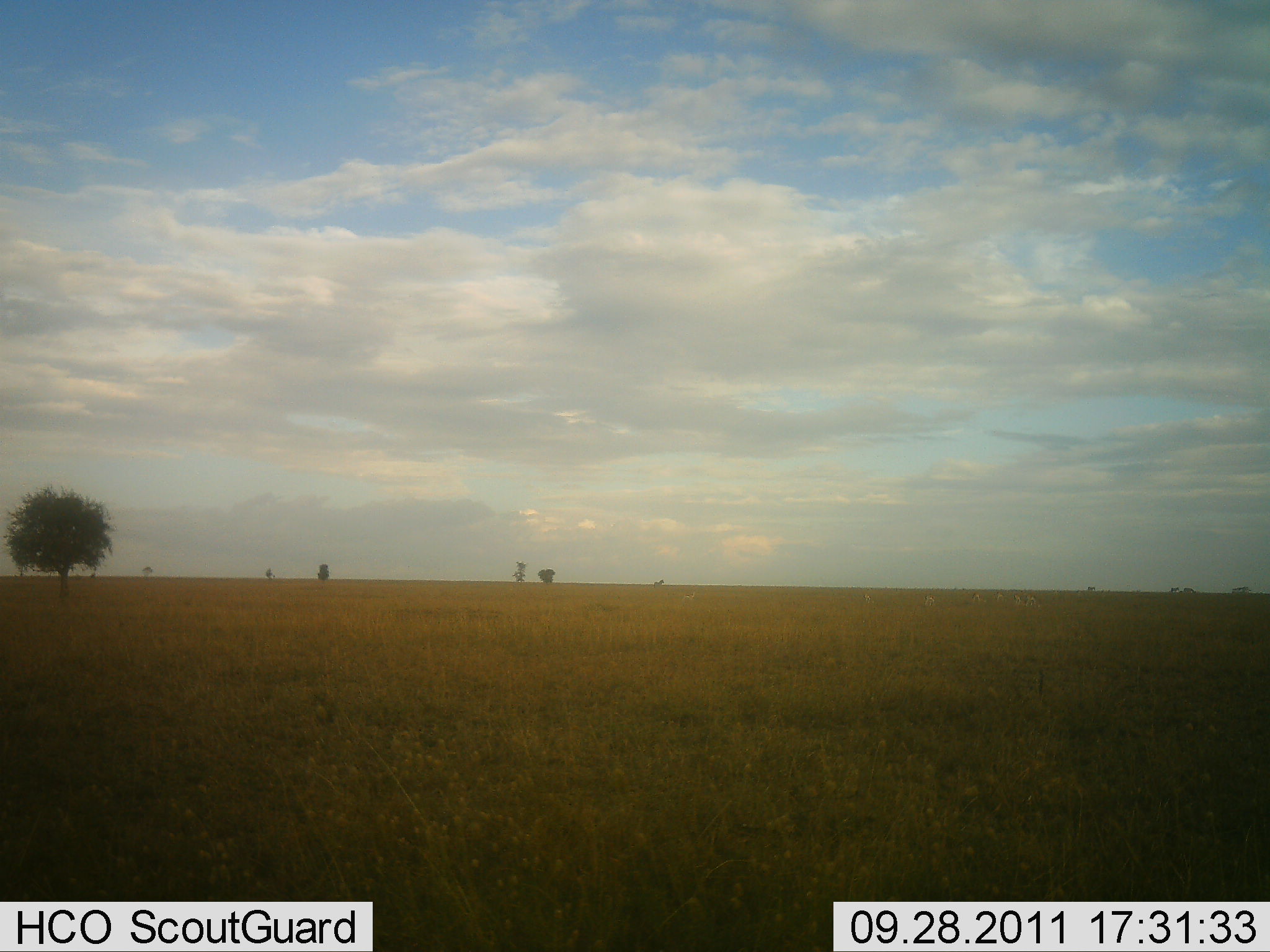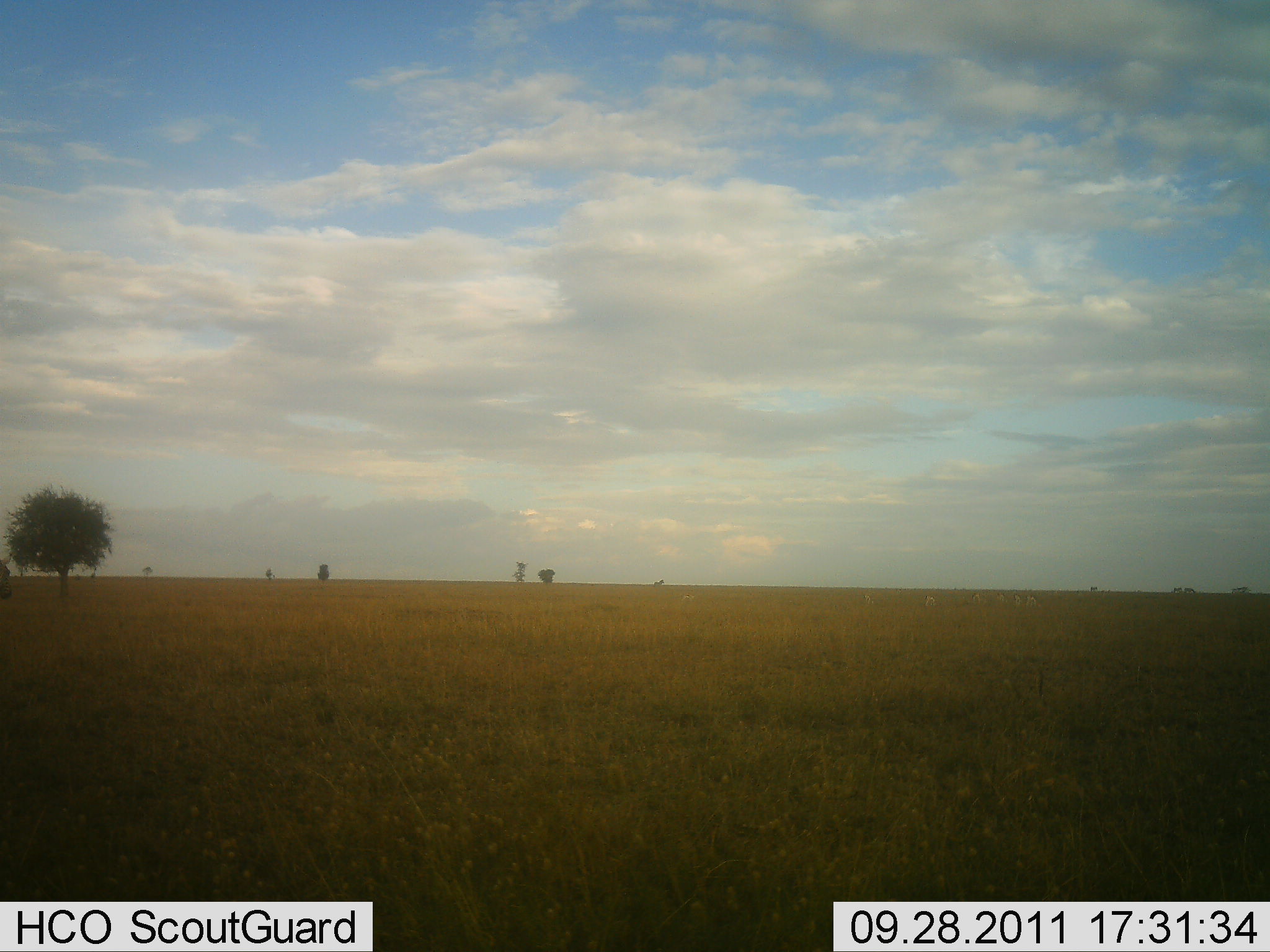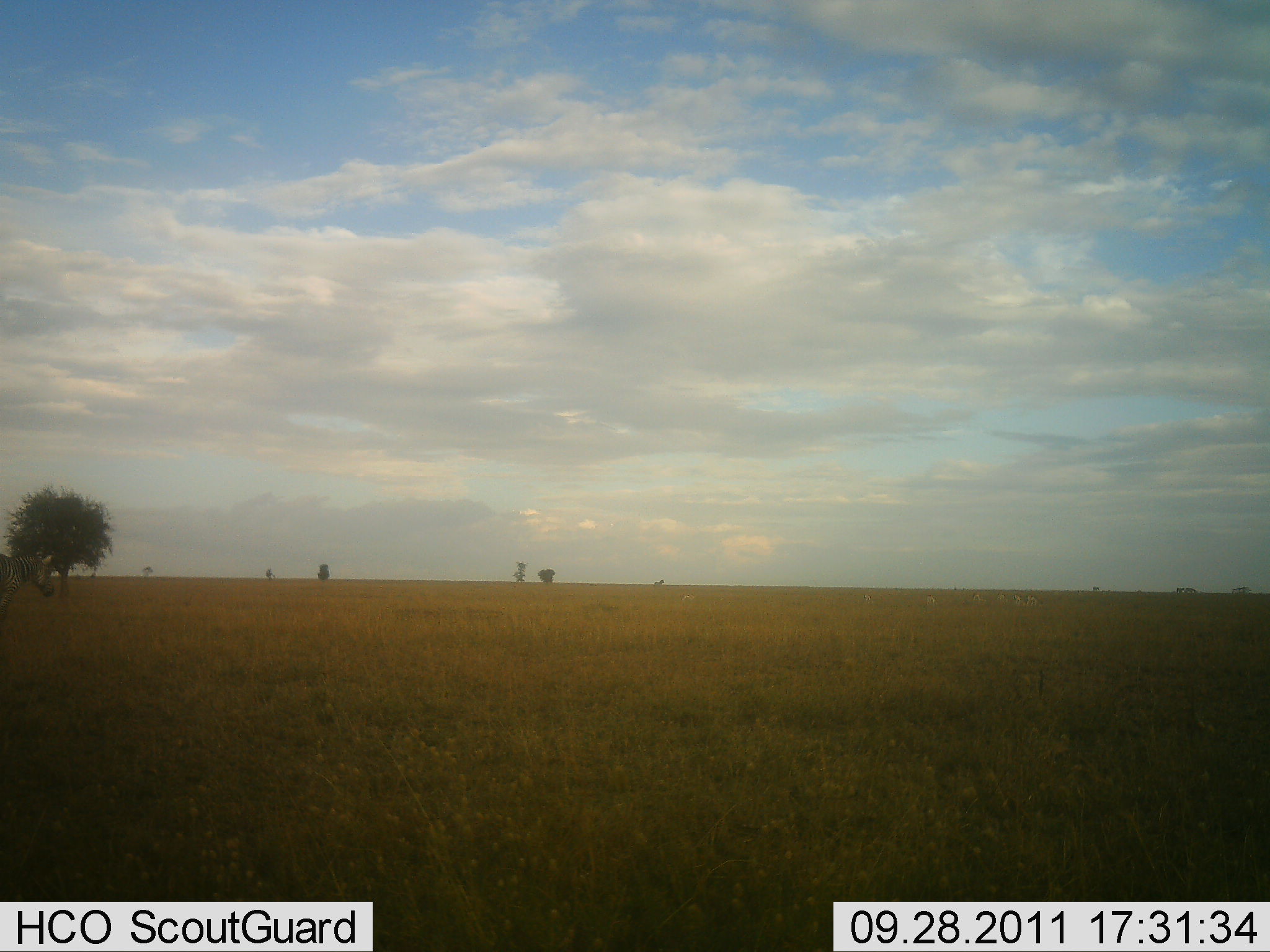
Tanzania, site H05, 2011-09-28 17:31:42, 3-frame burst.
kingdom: Animalia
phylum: Chordata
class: Mammalia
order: Perissodactyla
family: Equidae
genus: Equus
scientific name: Equus quagga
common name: plains zebra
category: zebra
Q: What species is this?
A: Zebra (plains zebra) (Equus quagga).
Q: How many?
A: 1.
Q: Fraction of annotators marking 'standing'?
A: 6%.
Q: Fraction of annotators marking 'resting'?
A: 0%.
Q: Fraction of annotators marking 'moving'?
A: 94%.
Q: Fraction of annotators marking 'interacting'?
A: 0%.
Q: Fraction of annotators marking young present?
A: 0%.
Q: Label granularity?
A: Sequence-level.